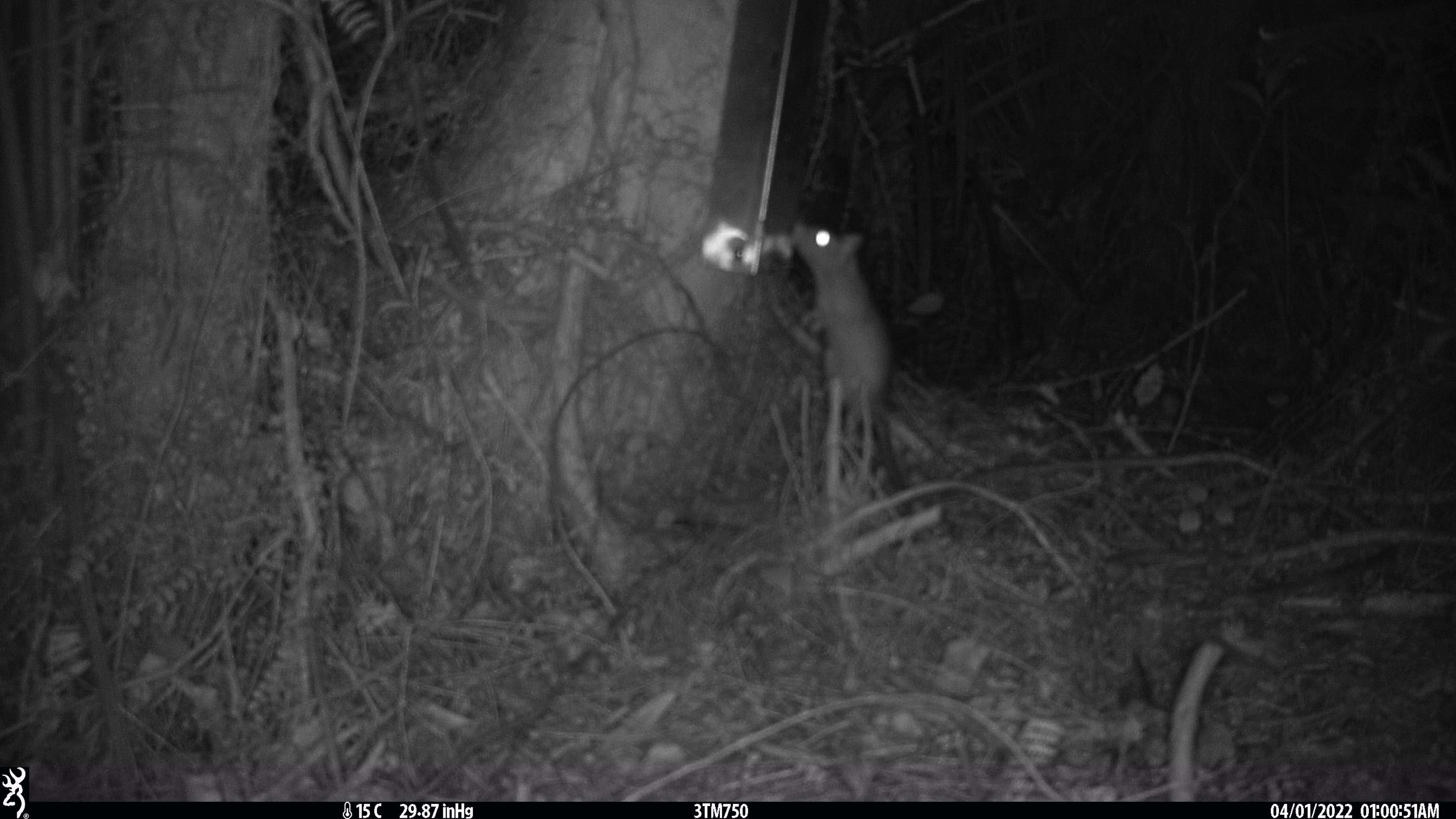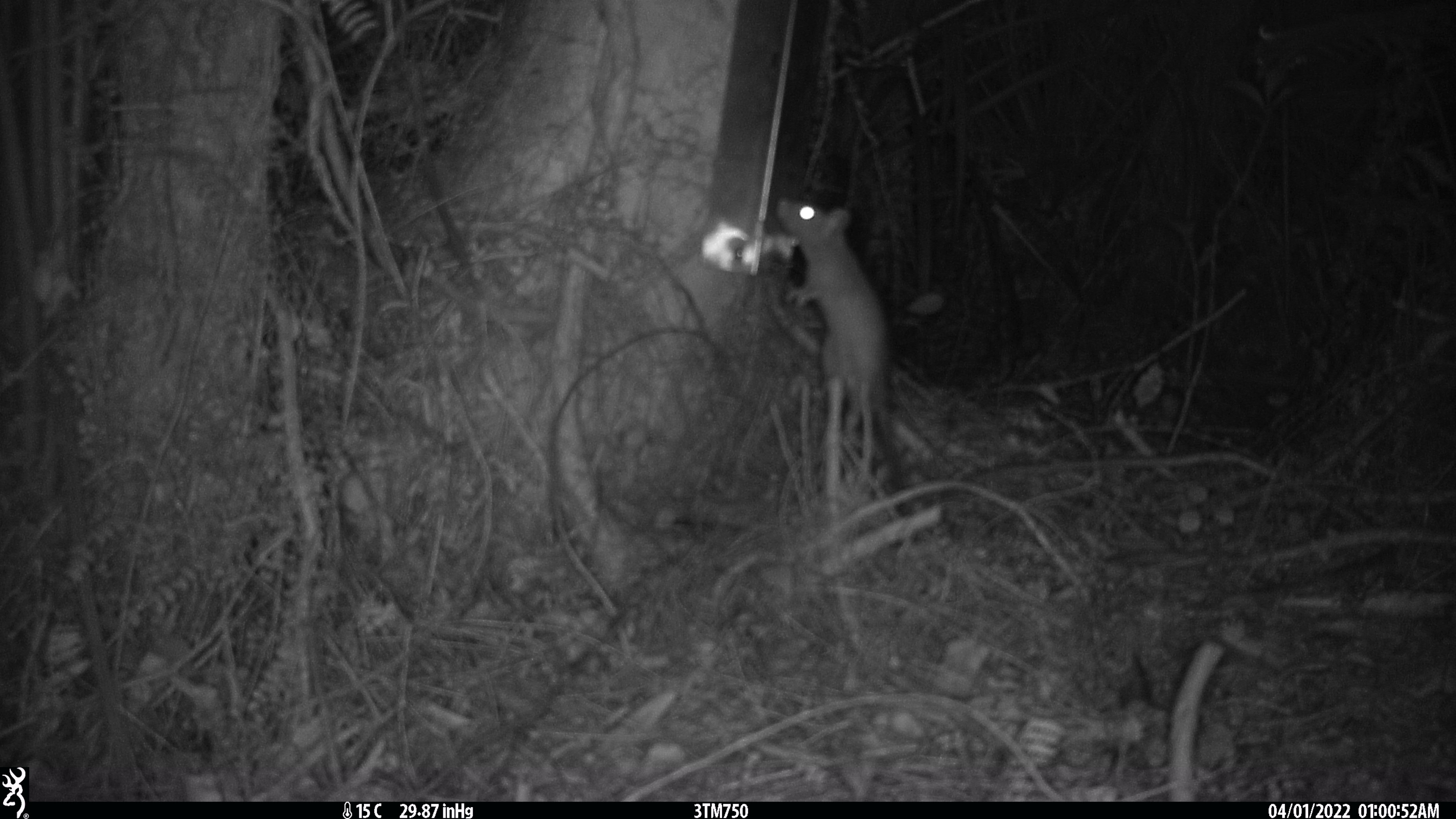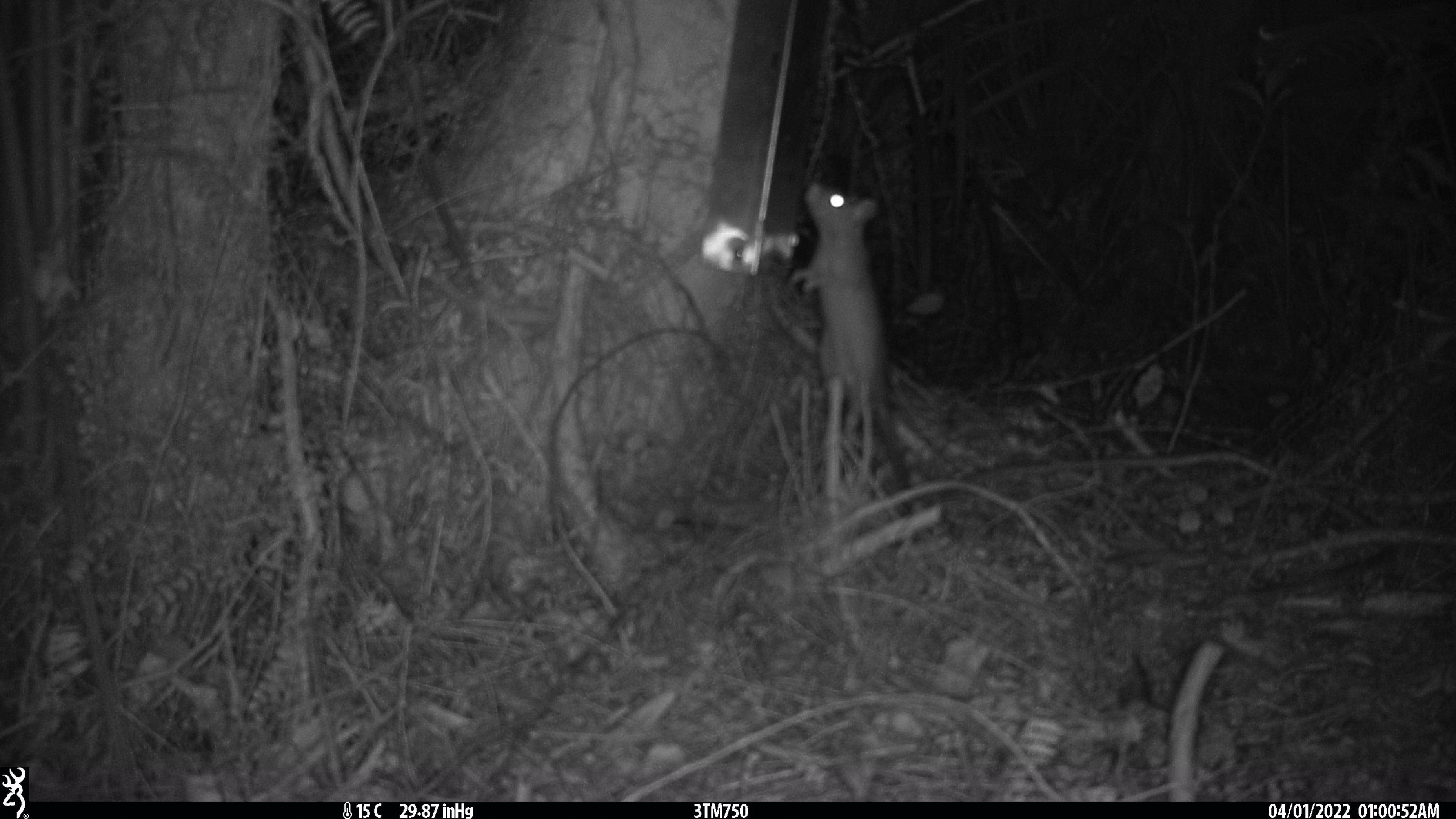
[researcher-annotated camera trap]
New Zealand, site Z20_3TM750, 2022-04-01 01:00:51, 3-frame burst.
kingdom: Animalia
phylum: Chordata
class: Mammalia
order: Rodentia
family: Muridae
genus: Rattus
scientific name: Rattus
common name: rat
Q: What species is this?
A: Rat (Rattus).